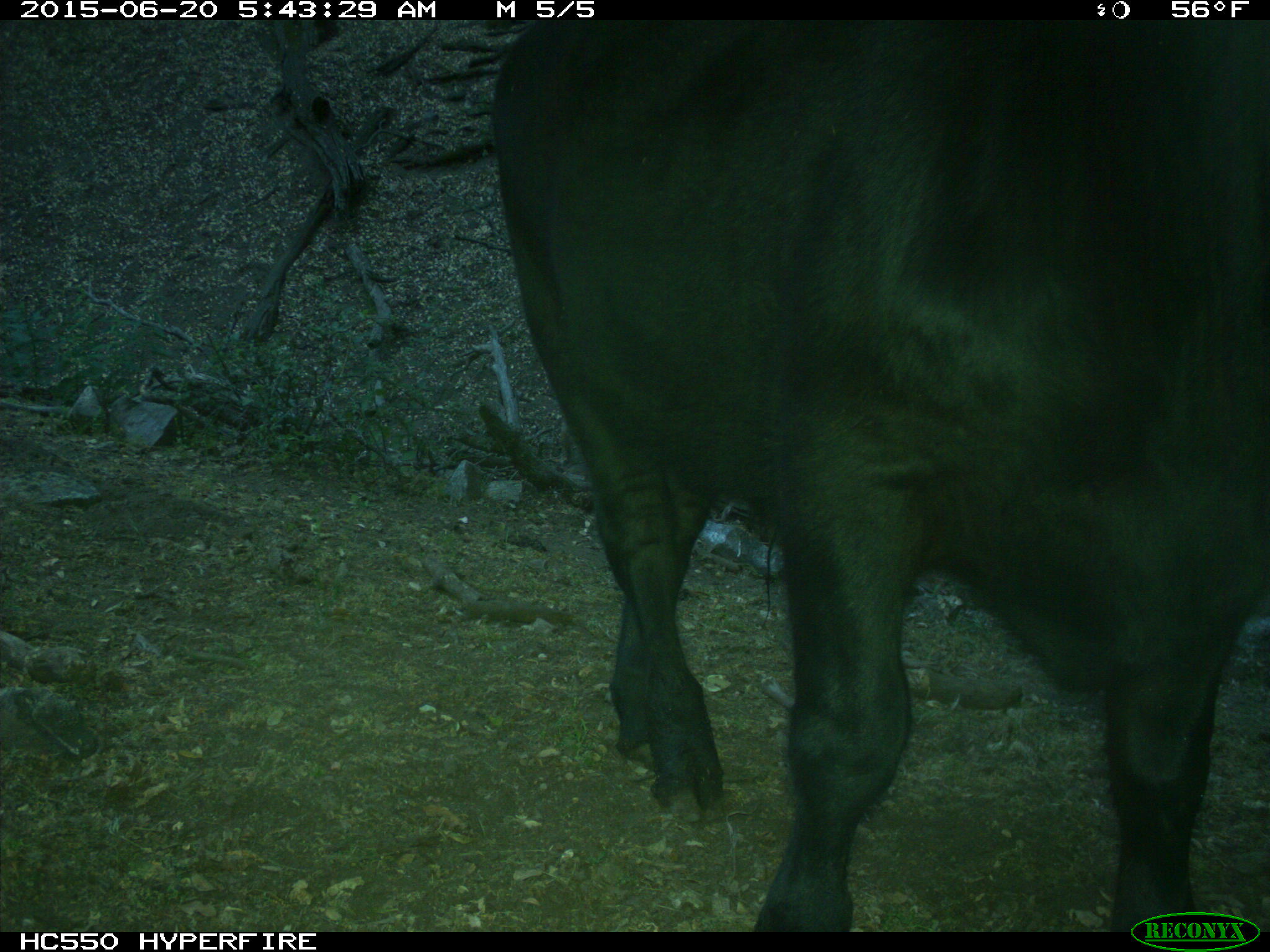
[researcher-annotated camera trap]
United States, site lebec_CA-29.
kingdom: Animalia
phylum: Chordata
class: Mammalia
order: Artiodactyla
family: Bovidae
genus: Bos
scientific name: Bos taurus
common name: domestic cow